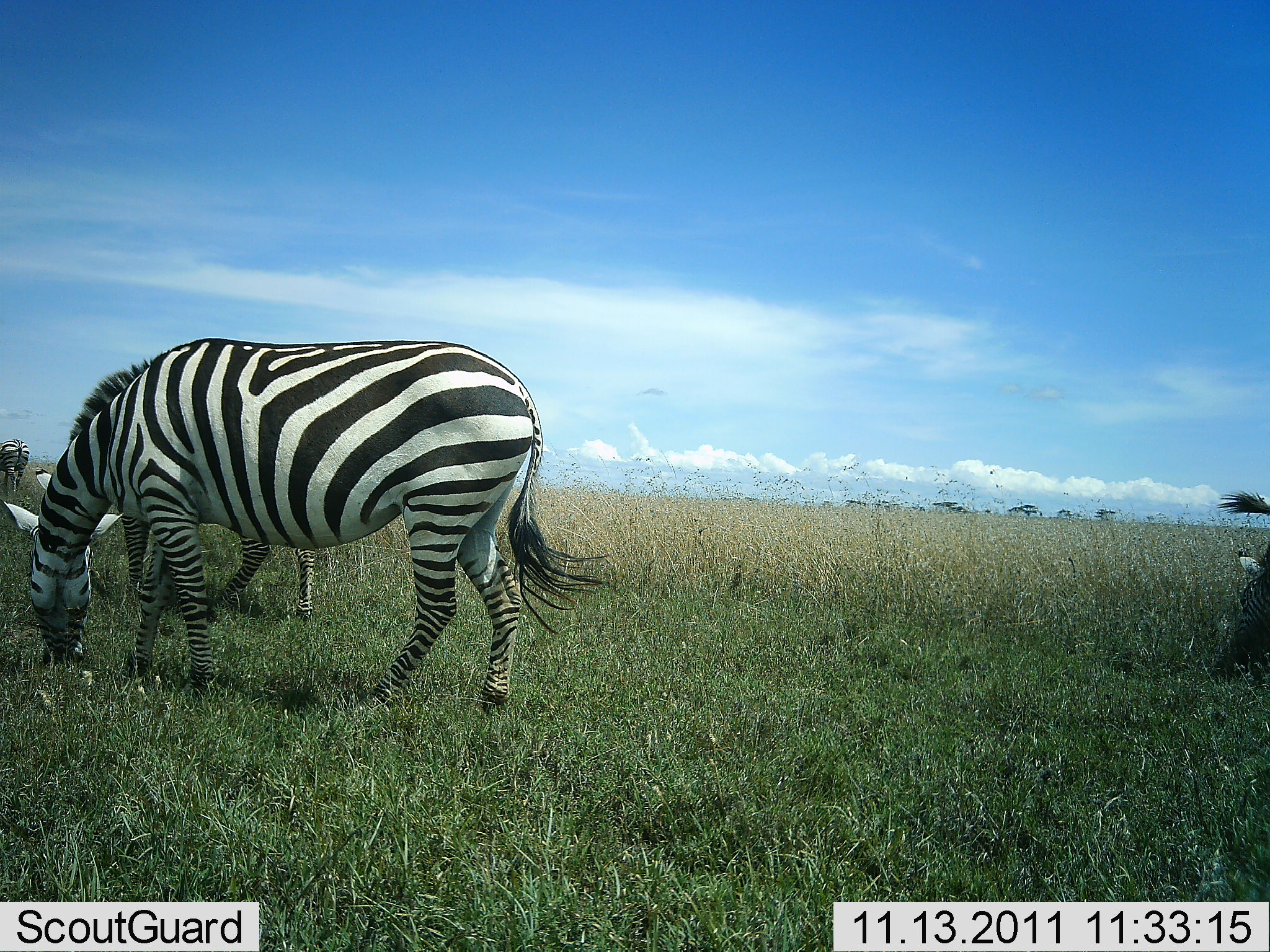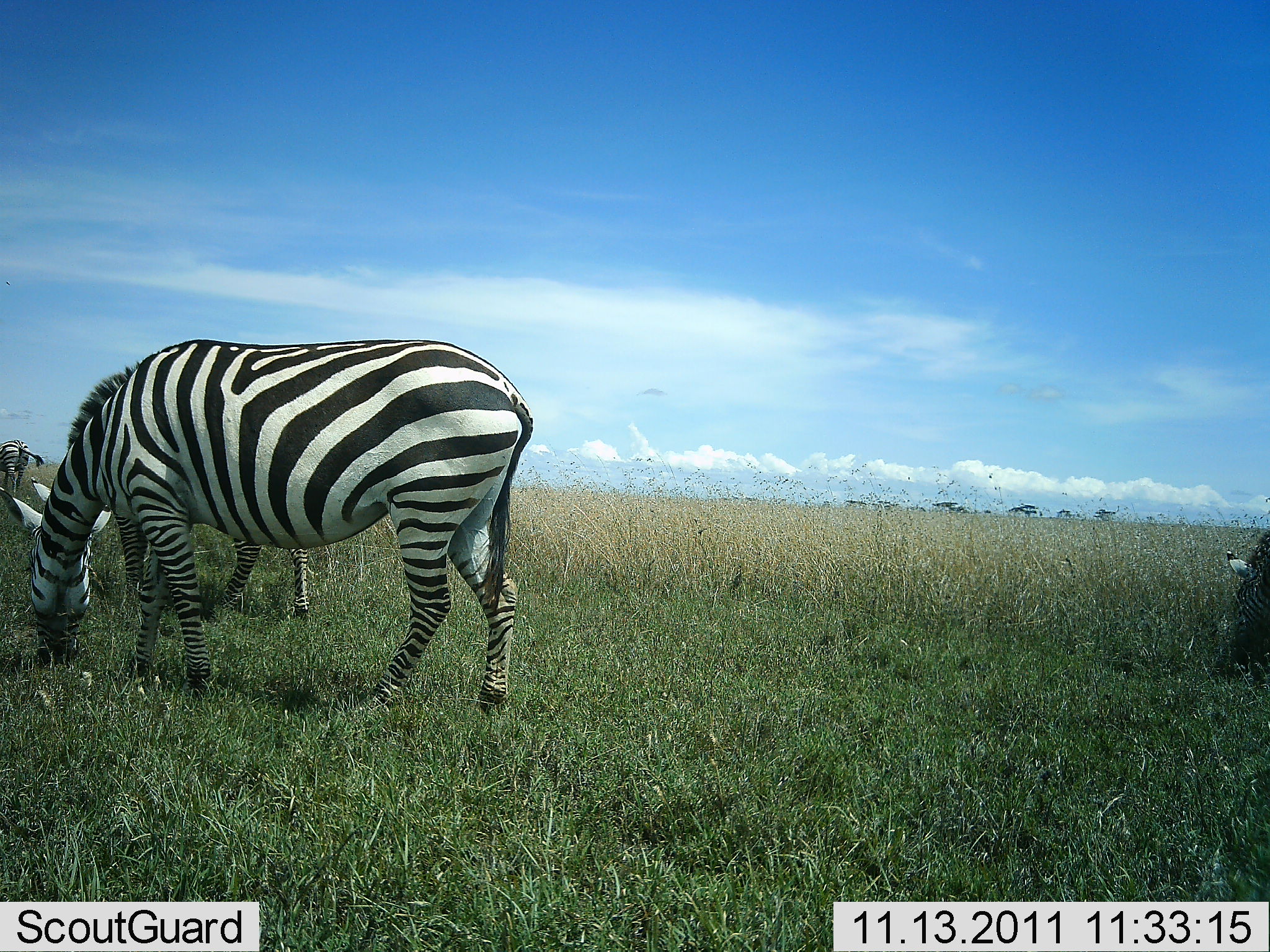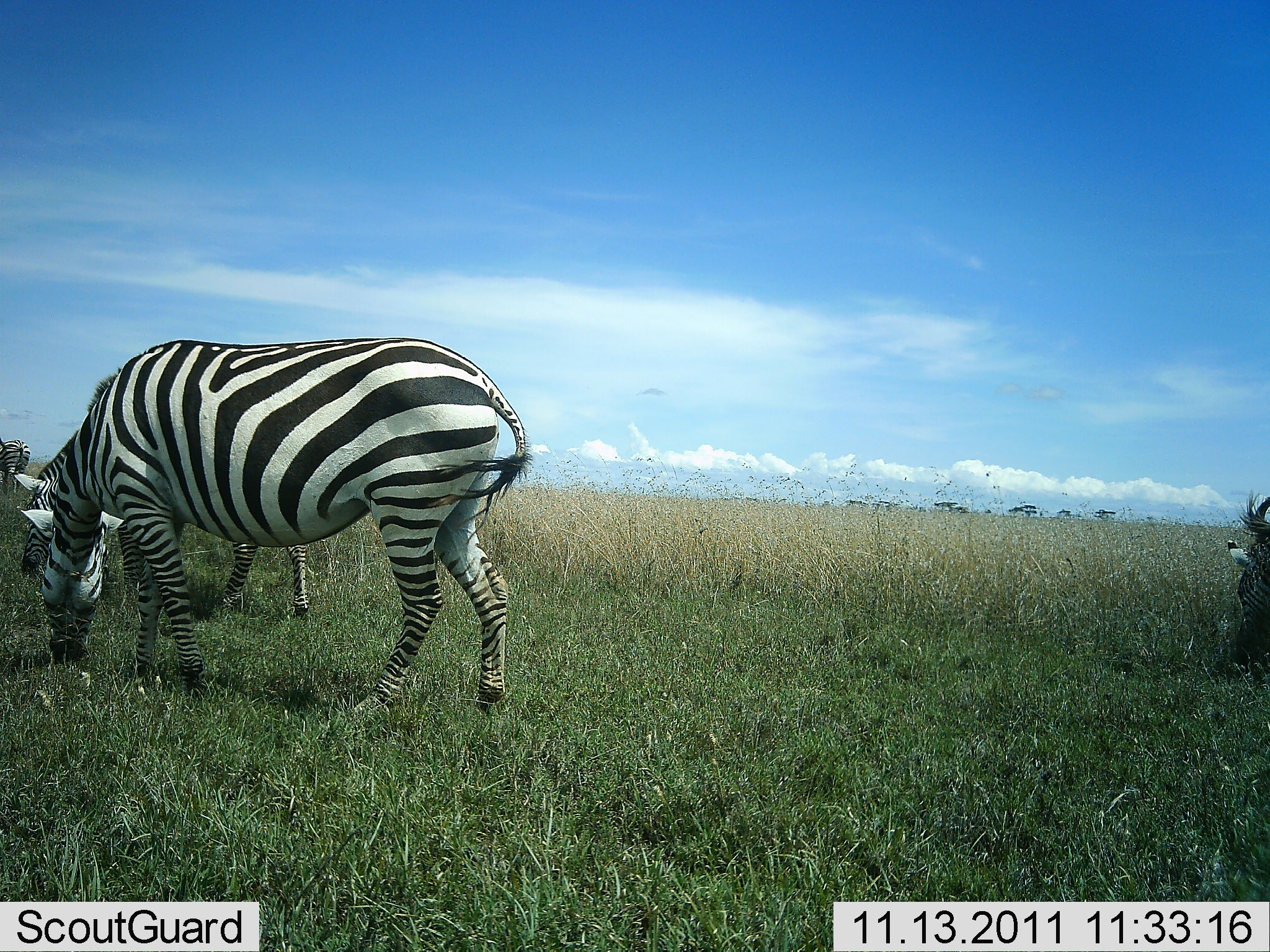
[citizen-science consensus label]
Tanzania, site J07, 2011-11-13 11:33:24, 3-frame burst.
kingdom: Animalia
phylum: Chordata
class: Mammalia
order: Perissodactyla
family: Equidae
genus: Equus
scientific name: Equus quagga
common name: plains zebra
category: zebra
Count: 4.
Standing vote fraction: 38%.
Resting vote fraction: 8%.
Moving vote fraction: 0%.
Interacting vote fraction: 0%.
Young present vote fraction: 0%.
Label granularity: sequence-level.